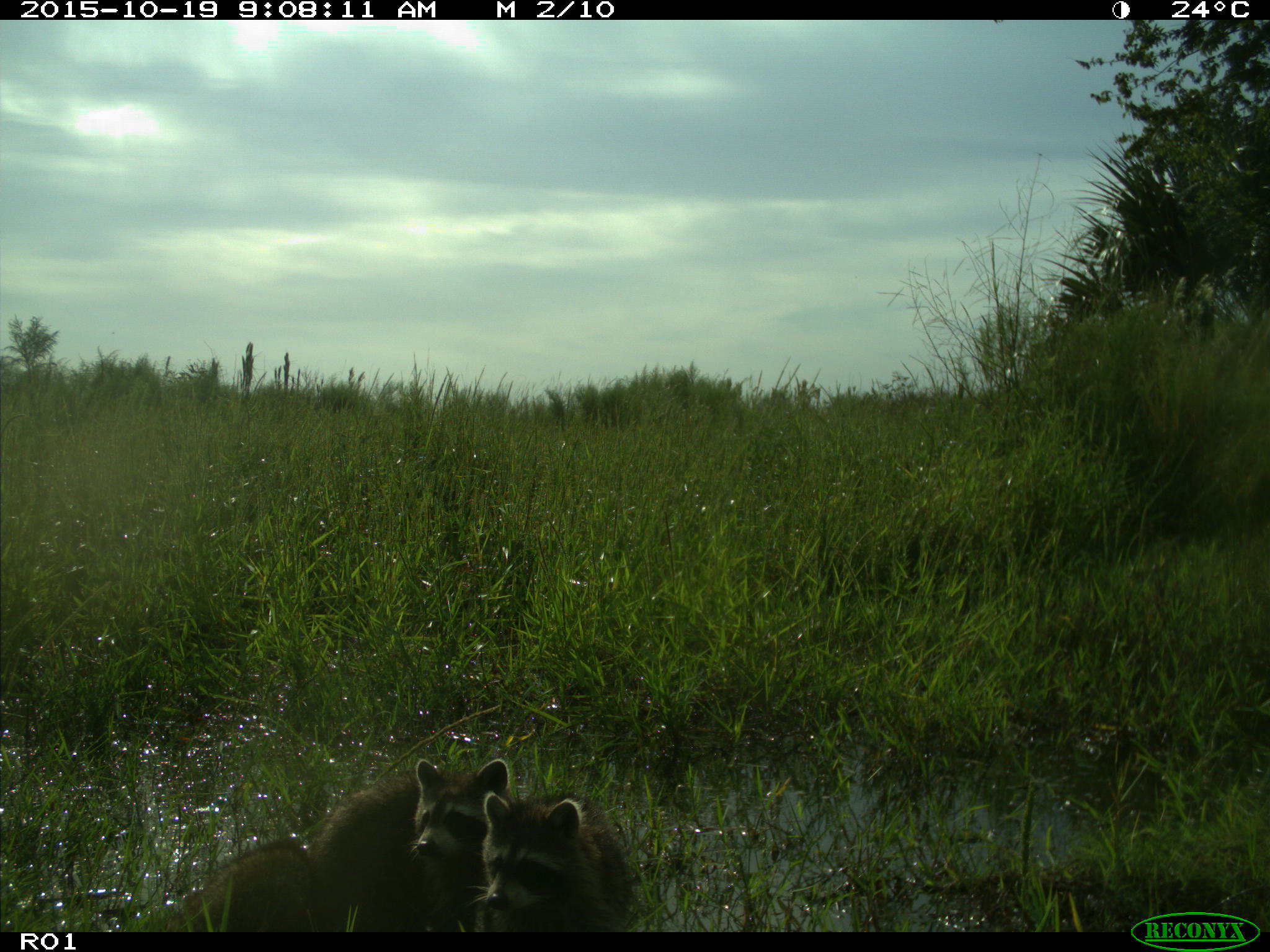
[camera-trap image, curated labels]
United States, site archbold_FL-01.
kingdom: Animalia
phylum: Chordata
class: Mammalia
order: Carnivora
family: Procyonidae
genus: Procyon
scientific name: Procyon lotor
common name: common raccoon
Procyon lotor (common raccoon).